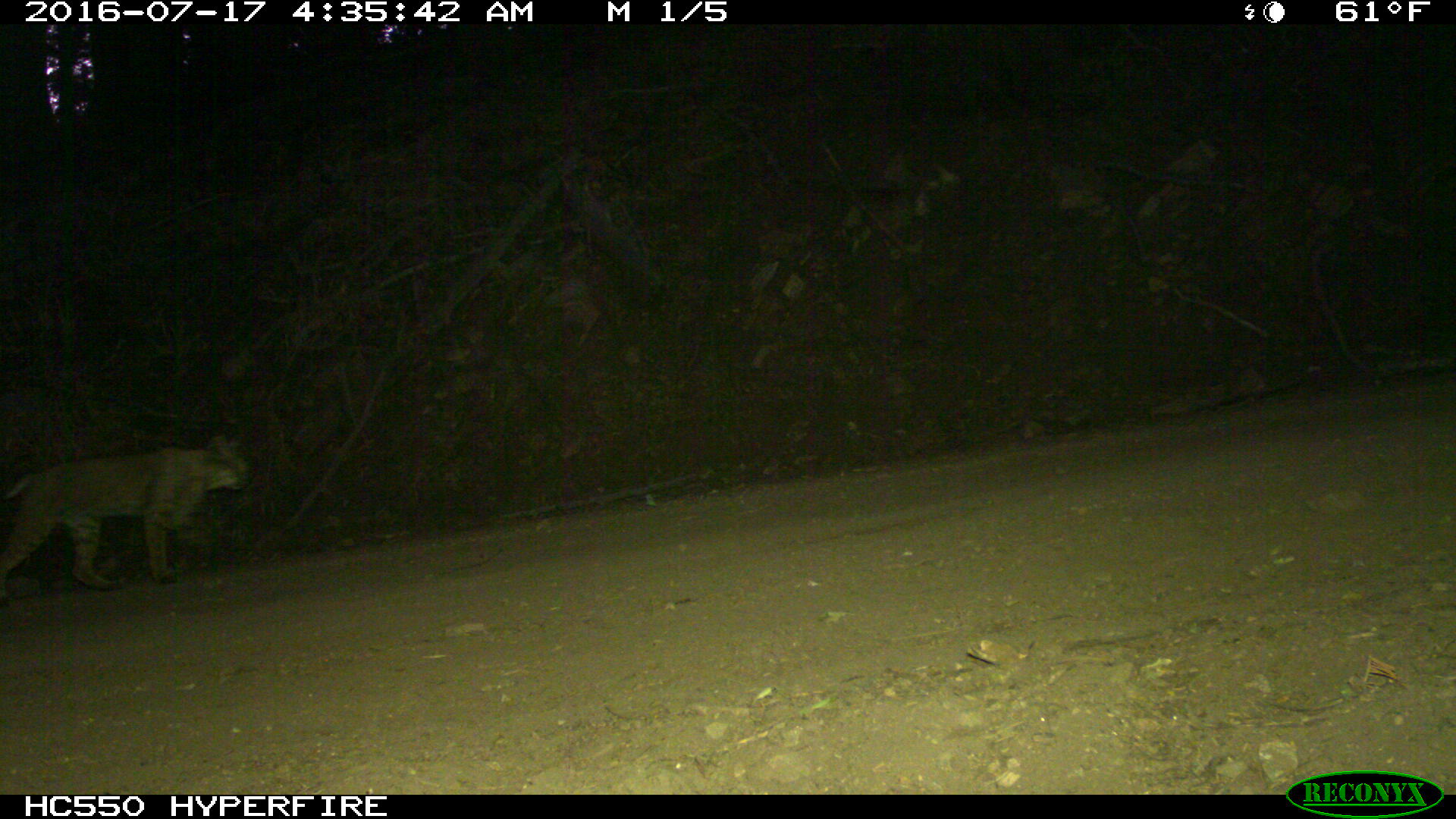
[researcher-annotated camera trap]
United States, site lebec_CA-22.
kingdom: Animalia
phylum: Chordata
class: Mammalia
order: Carnivora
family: Felidae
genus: Lynx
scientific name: Lynx rufus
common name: bobcat